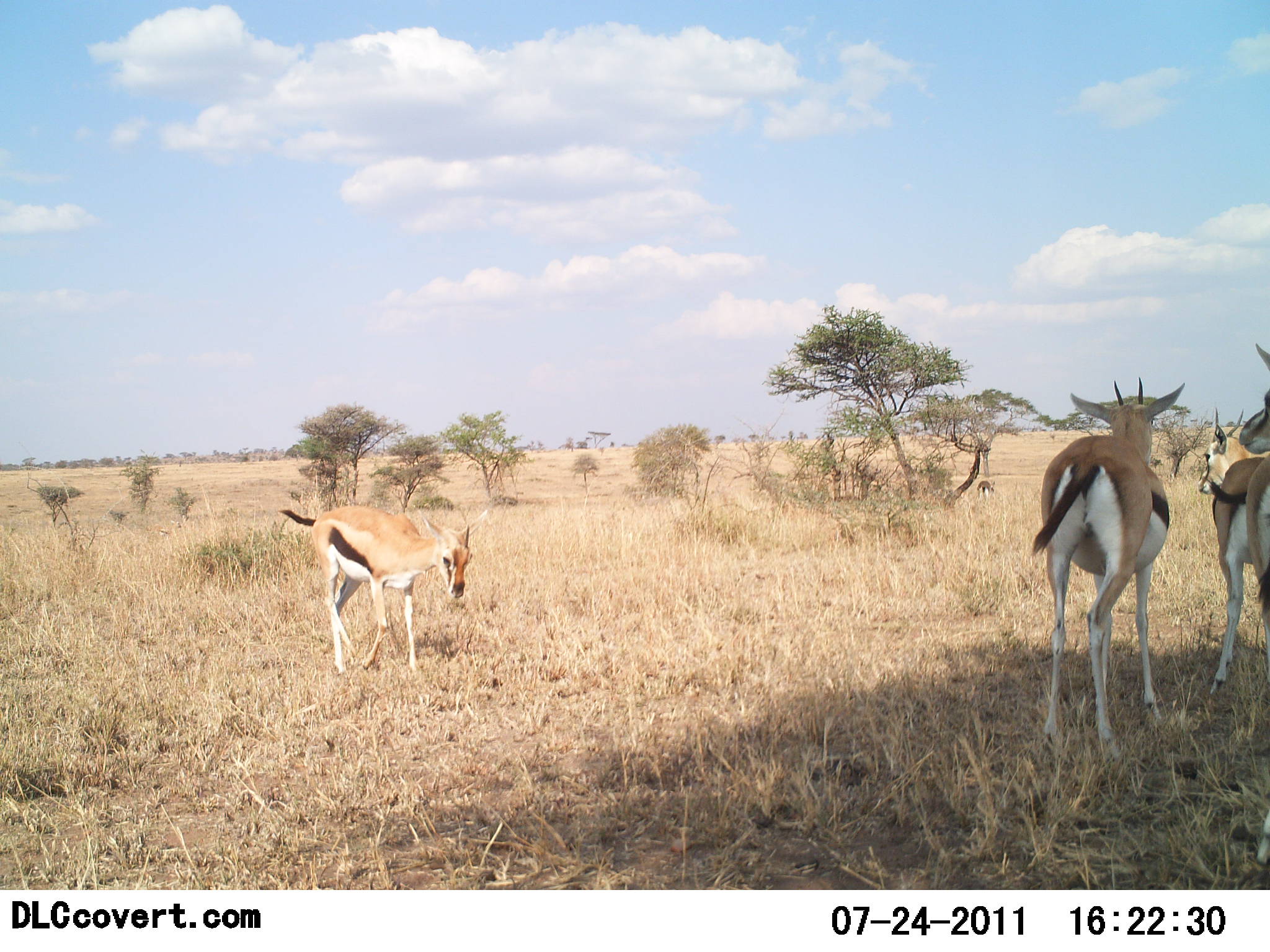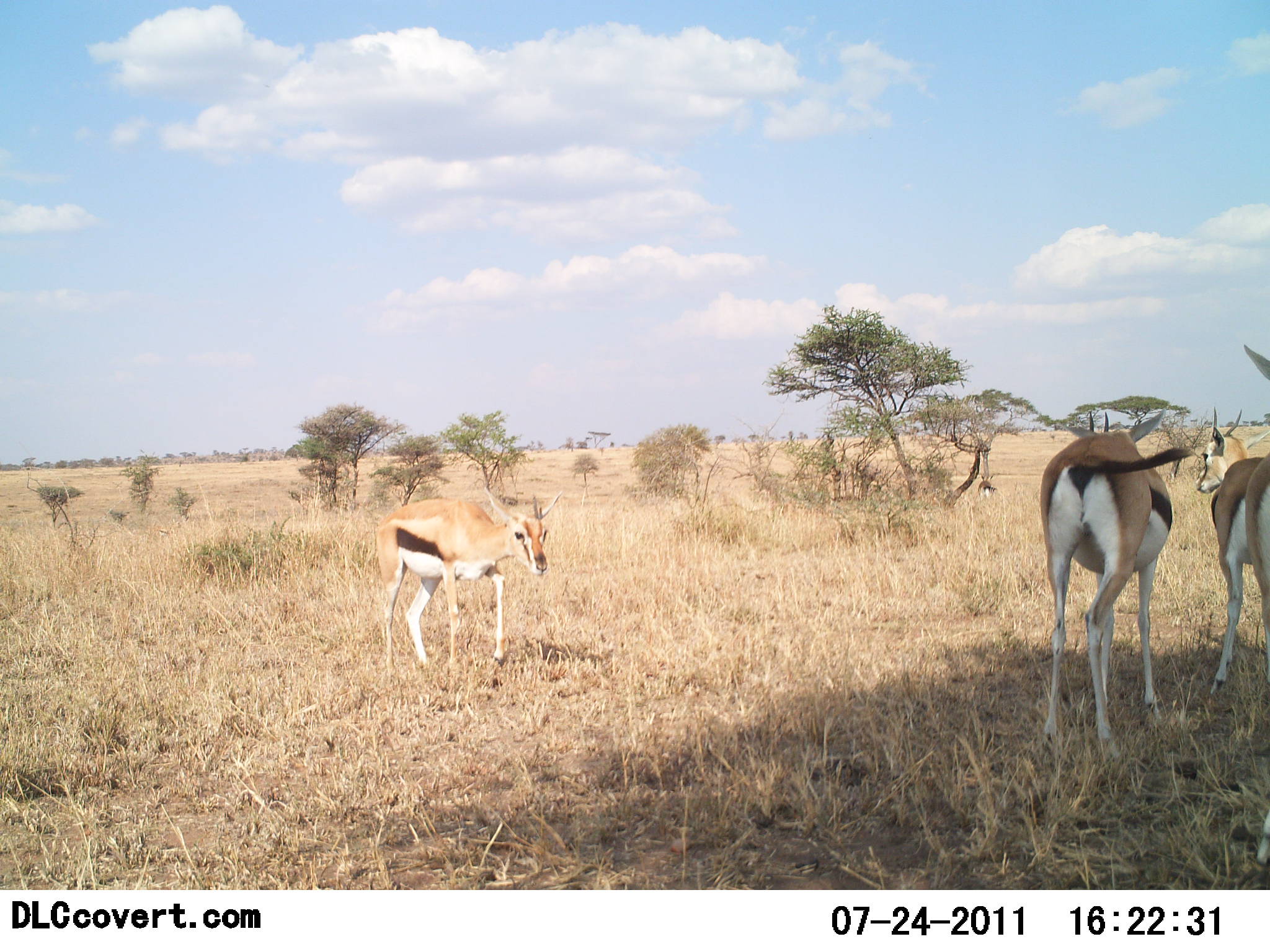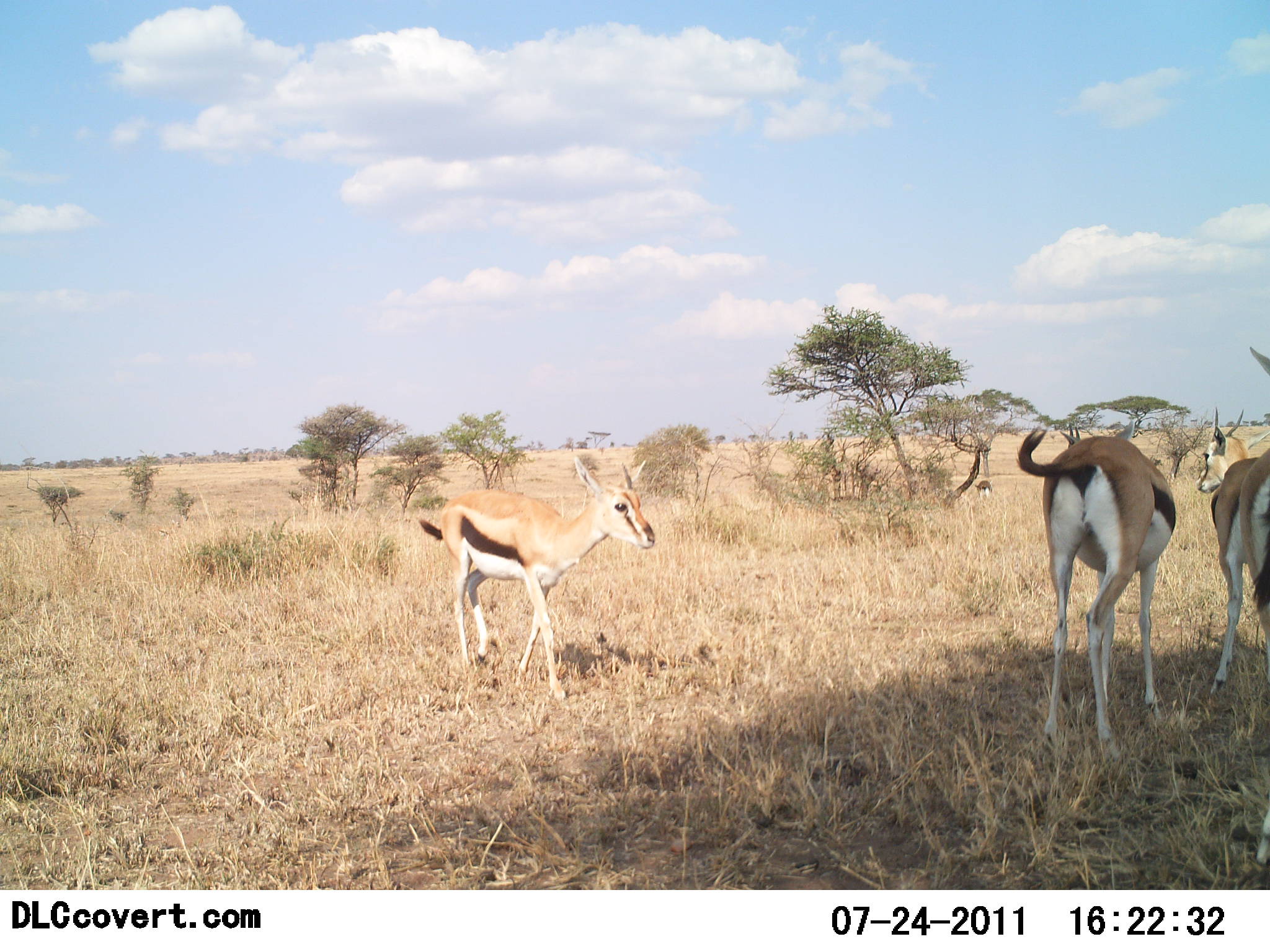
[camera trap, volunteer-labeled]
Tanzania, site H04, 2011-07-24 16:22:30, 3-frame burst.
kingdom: Animalia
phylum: Chordata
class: Mammalia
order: Artiodactyla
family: Bovidae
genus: Eudorcas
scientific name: Eudorcas thomsonii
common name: thomson's gazelle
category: gazellethomsons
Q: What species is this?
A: Gazellethomsons (thomson's gazelle) (Eudorcas thomsonii).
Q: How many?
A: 4.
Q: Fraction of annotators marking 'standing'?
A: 70%.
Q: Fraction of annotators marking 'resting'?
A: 10%.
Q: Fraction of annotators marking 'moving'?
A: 30%.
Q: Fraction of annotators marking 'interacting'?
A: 20%.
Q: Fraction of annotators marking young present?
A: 20%.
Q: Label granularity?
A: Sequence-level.